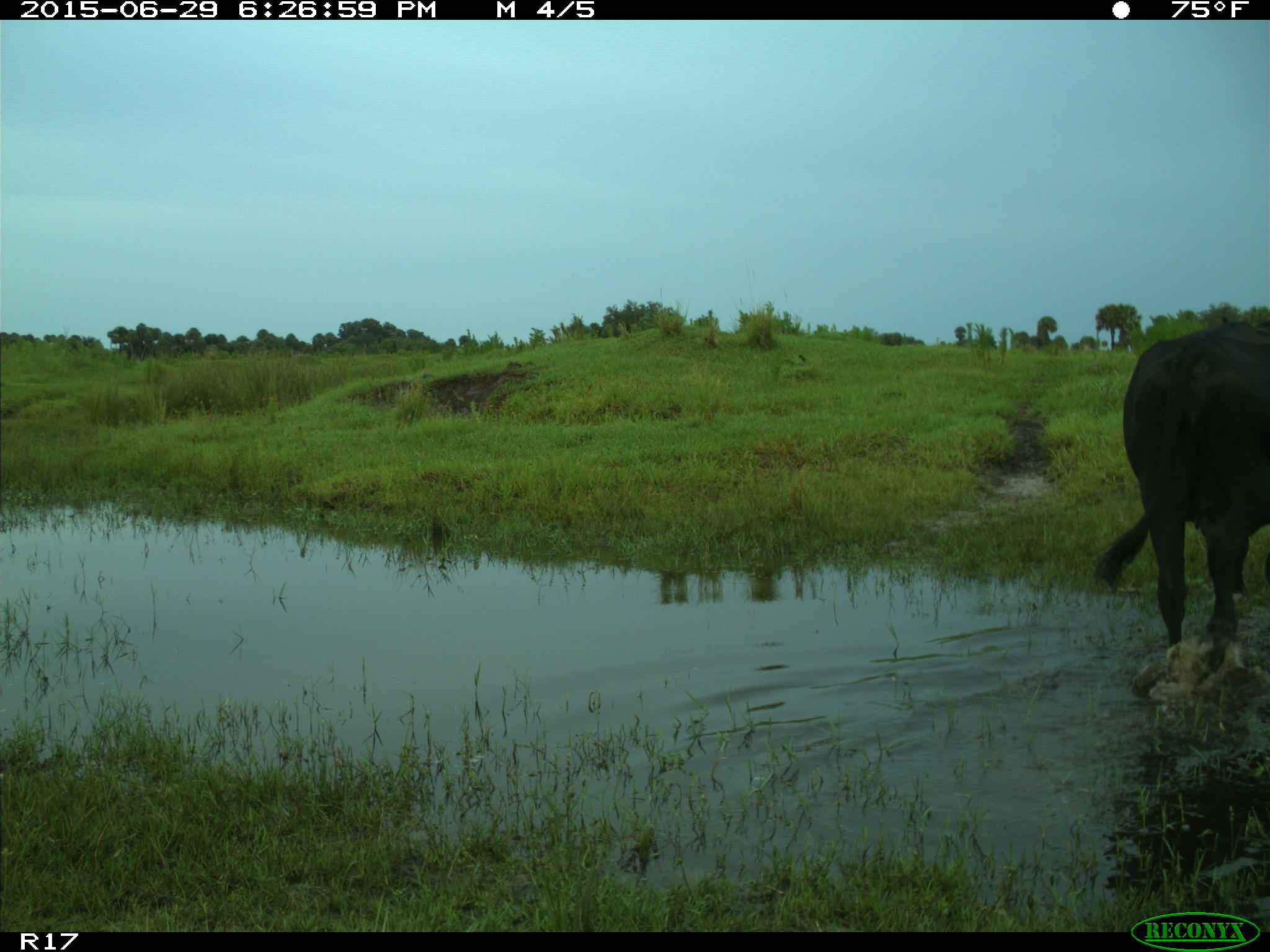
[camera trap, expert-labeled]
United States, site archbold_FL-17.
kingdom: Animalia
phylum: Chordata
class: Mammalia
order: Artiodactyla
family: Bovidae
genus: Bos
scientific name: Bos taurus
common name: domestic cow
Bos taurus (domestic cow).